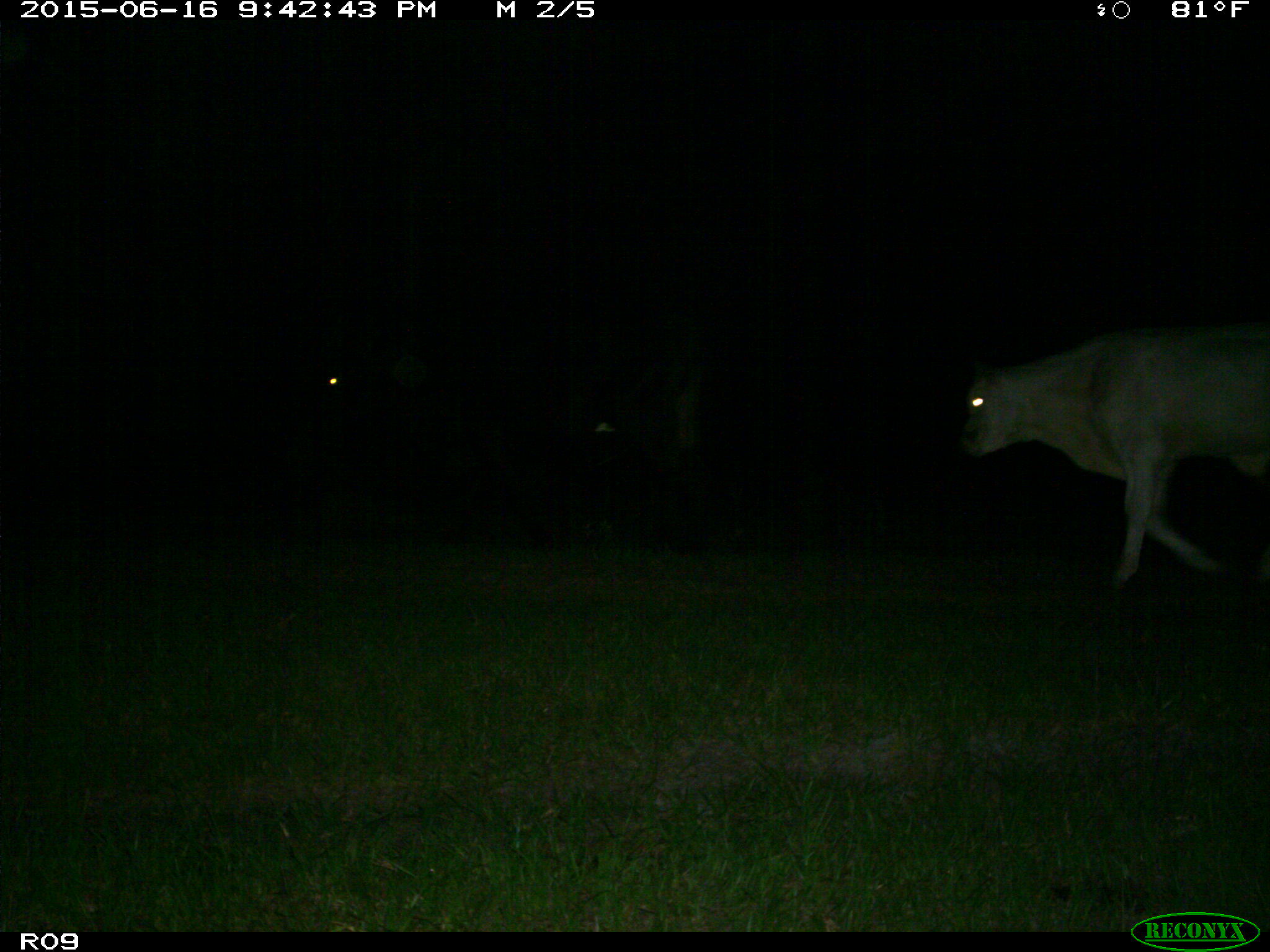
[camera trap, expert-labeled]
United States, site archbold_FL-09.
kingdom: Animalia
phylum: Chordata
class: Mammalia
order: Artiodactyla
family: Bovidae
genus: Bos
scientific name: Bos taurus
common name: domestic cow